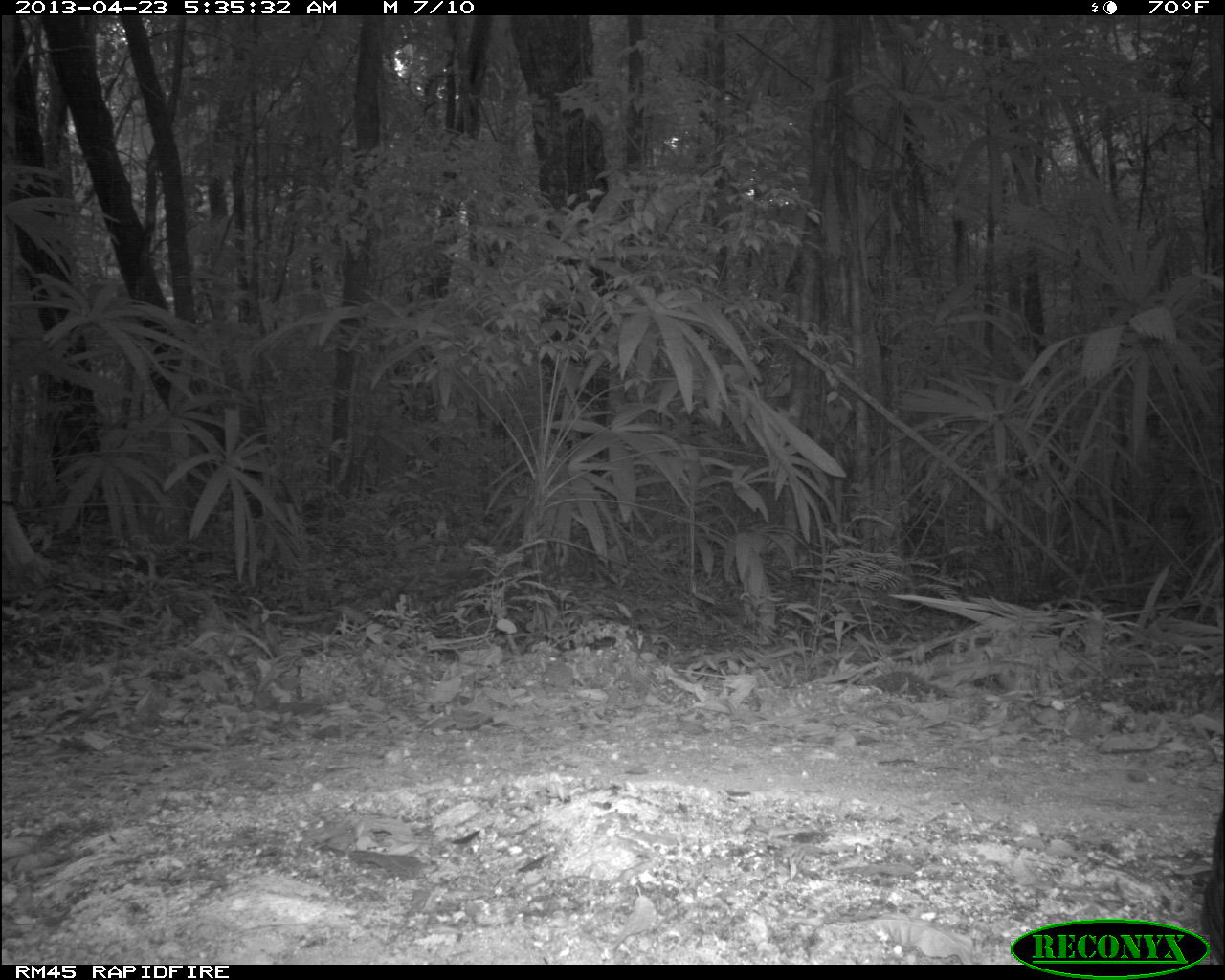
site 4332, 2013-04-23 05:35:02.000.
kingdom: Animalia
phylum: Chordata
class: Aves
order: Galliformes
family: Phasianidae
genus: Meleagris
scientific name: Meleagris ocellata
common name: ocellated turkey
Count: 3.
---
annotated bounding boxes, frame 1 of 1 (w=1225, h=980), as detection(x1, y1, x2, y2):
meleagris ocellata: detection(1198, 797, 1224, 962)